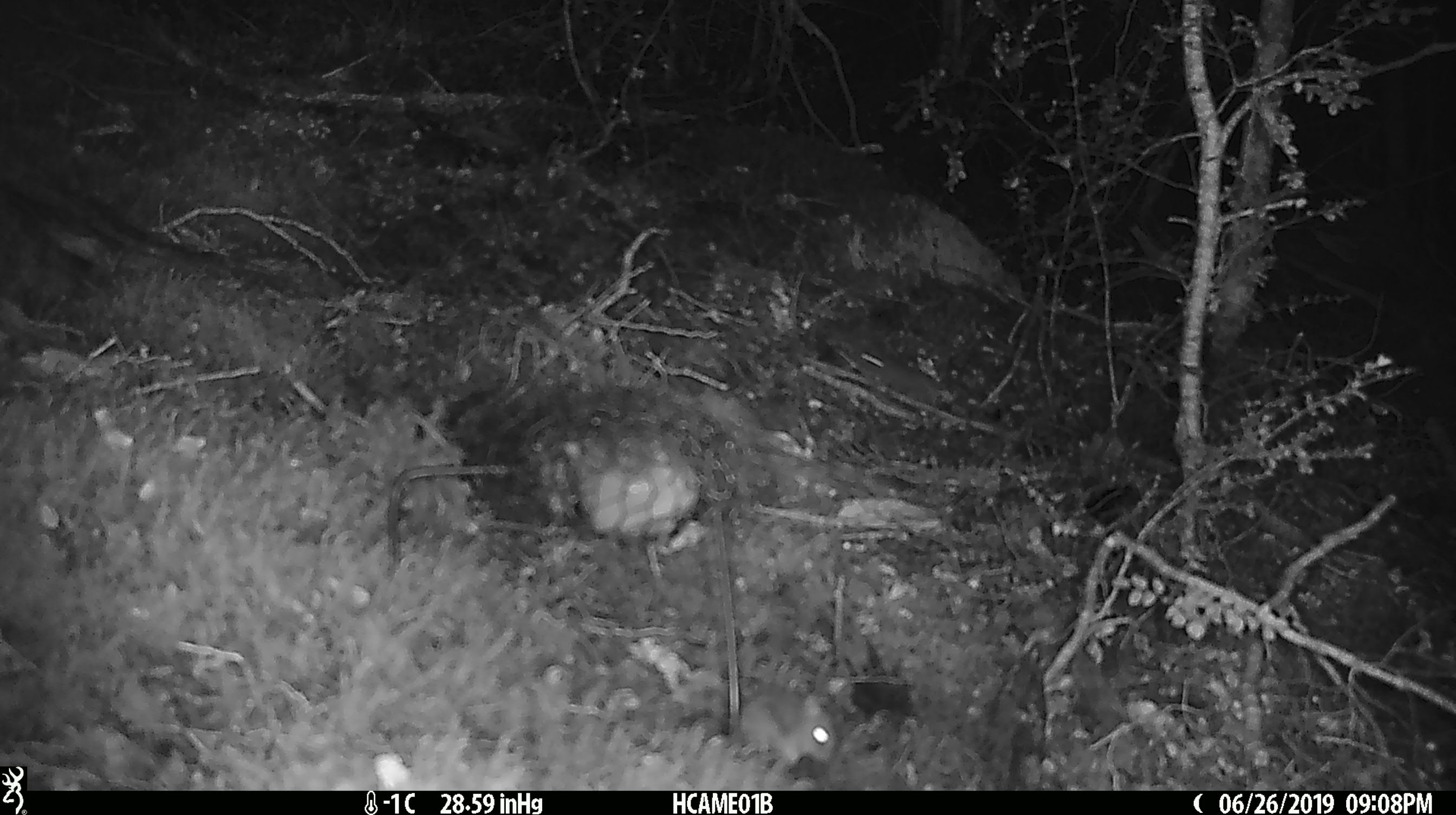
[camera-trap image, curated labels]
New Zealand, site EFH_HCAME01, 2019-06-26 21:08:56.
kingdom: Animalia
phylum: Chordata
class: Mammalia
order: Rodentia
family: Muridae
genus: Mus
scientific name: Mus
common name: mouse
Mouse (Mus).